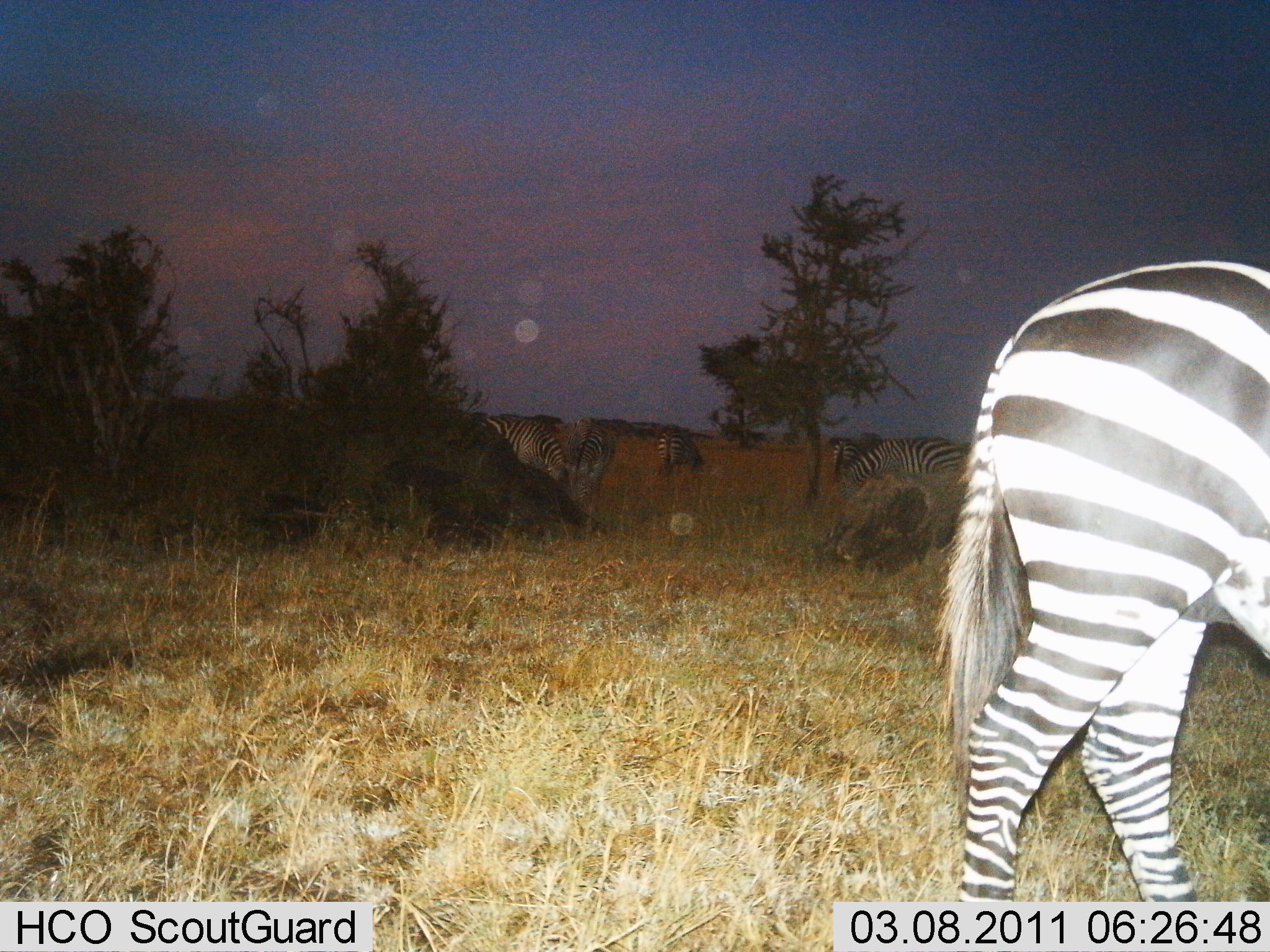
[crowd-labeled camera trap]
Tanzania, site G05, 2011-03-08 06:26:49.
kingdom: Animalia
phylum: Chordata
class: Mammalia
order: Perissodactyla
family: Equidae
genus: Equus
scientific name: Equus quagga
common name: plains zebra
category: zebra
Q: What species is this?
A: Zebra (plains zebra) (Equus quagga).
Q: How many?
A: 6.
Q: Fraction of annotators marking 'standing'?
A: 77%.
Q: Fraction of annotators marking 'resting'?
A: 8%.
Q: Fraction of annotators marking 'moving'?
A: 31%.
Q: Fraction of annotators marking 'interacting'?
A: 8%.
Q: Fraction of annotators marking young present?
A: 0%.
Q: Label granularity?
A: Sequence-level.